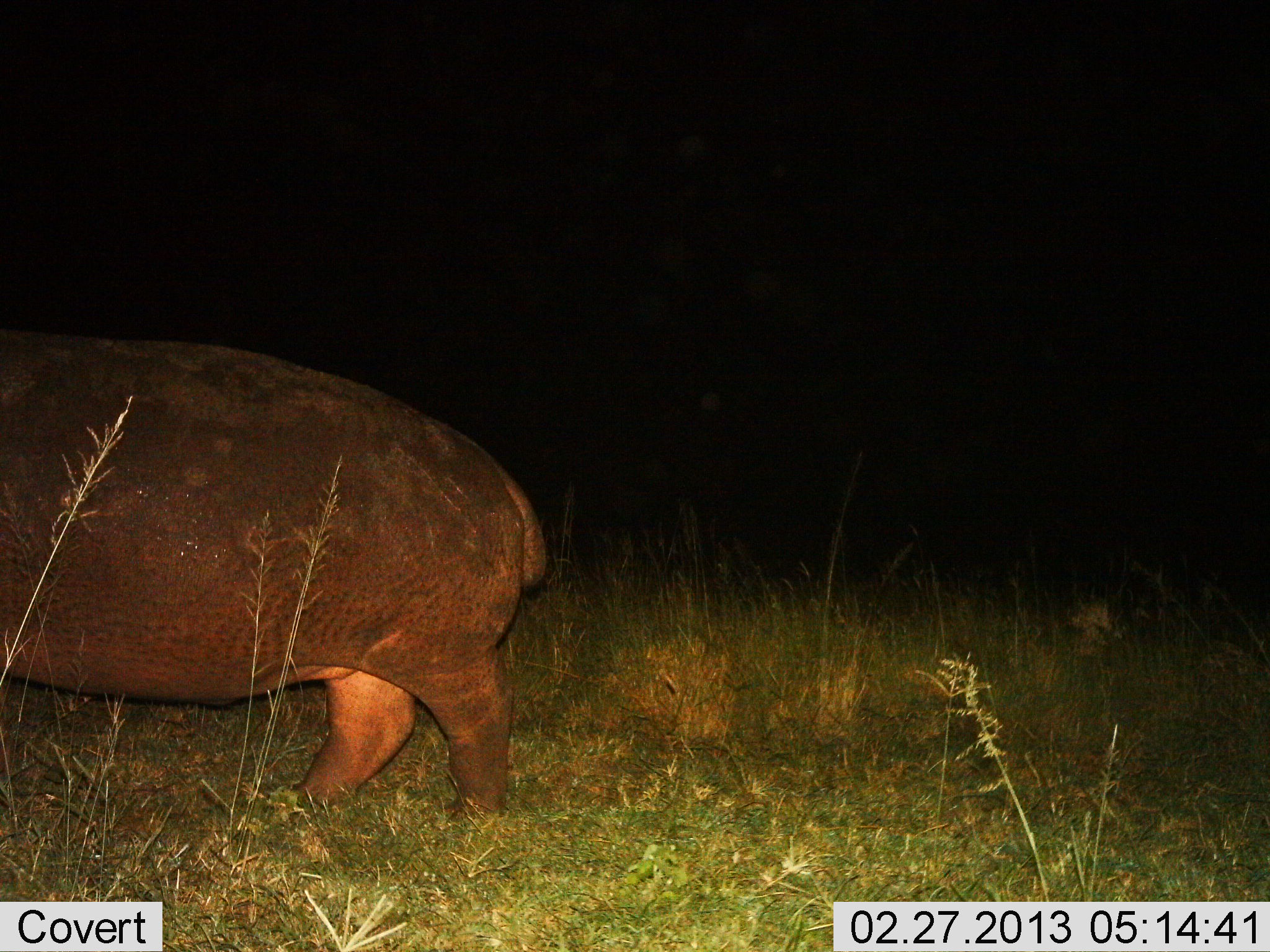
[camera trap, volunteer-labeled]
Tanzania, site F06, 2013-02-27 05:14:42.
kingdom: Animalia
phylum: Chordata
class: Mammalia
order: Artiodactyla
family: Hippopotamidae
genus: Hippopotamus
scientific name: Hippopotamus amphibius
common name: hippopotamus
Hippopotamus (Hippopotamus amphibius), count 1. Behavior (volunteer vote fractions): standing 30%, resting 0%, moving 70%, interacting 0%. Young present (vote fraction): 0%. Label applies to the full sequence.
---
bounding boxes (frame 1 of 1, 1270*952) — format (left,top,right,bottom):
animal: (0,336,548,821)